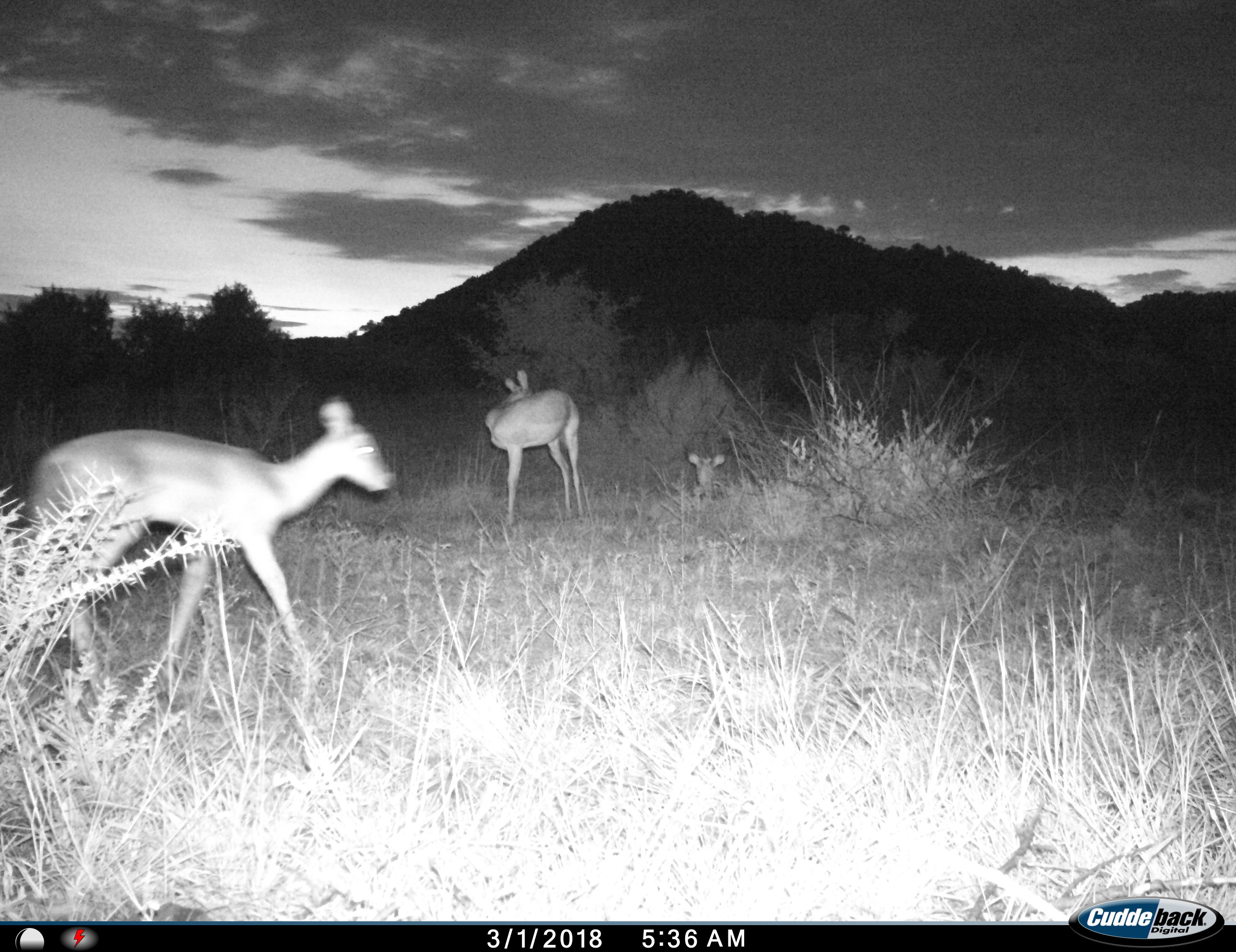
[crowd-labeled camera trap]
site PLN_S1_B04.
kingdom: Animalia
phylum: Chordata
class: Mammalia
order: Artiodactyla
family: Bovidae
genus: Aepyceros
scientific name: Aepyceros melampus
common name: impala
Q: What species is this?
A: Impala (Aepyceros melampus).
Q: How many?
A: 3.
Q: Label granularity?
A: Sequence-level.